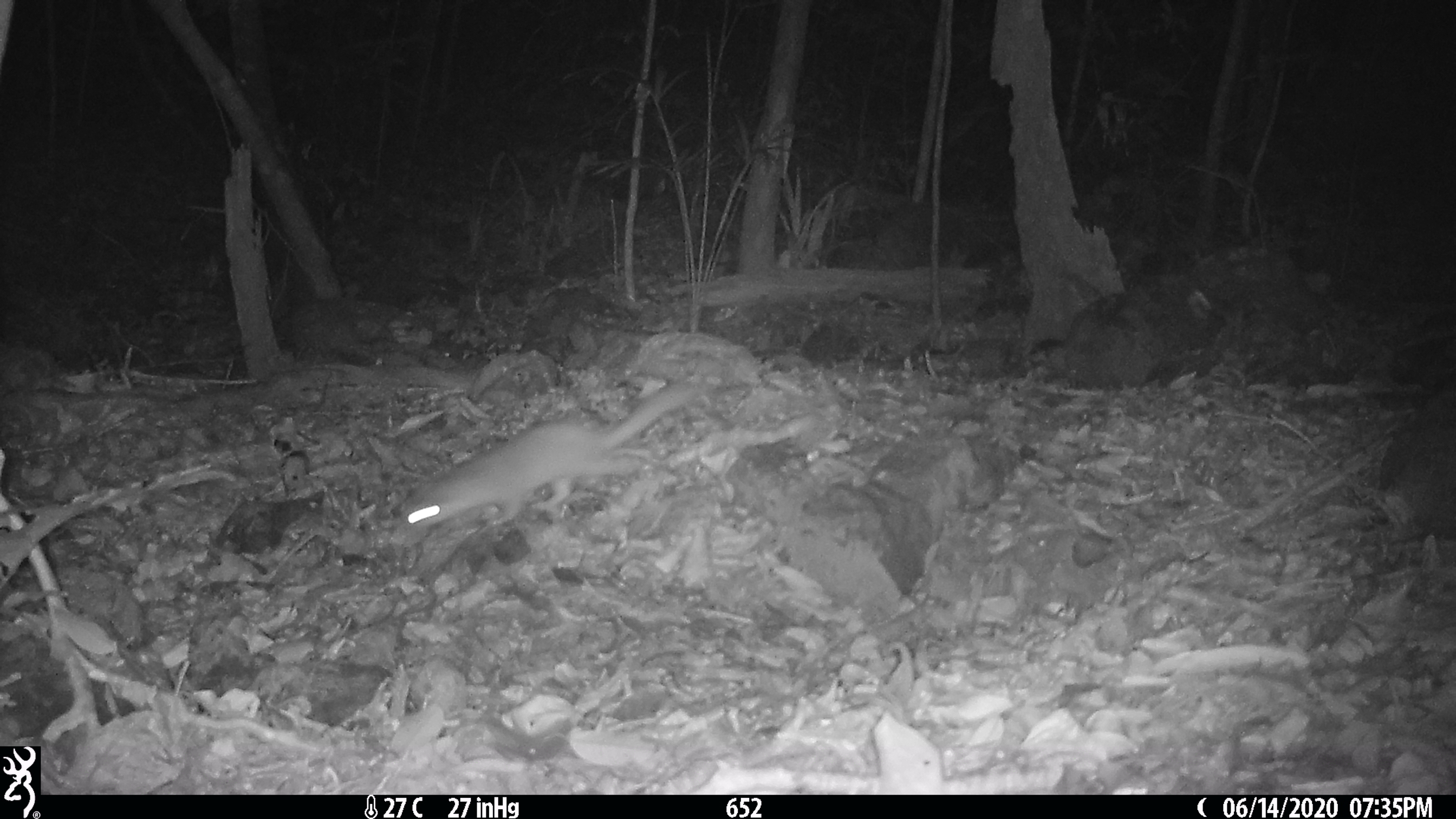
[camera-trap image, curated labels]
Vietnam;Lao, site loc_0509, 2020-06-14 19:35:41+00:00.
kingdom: Animalia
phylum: Chordata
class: Mammalia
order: Carnivora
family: Mustelidae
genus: Melogale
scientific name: Melogale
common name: ferret badger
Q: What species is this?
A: Ferret badger (Melogale).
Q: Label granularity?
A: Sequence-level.